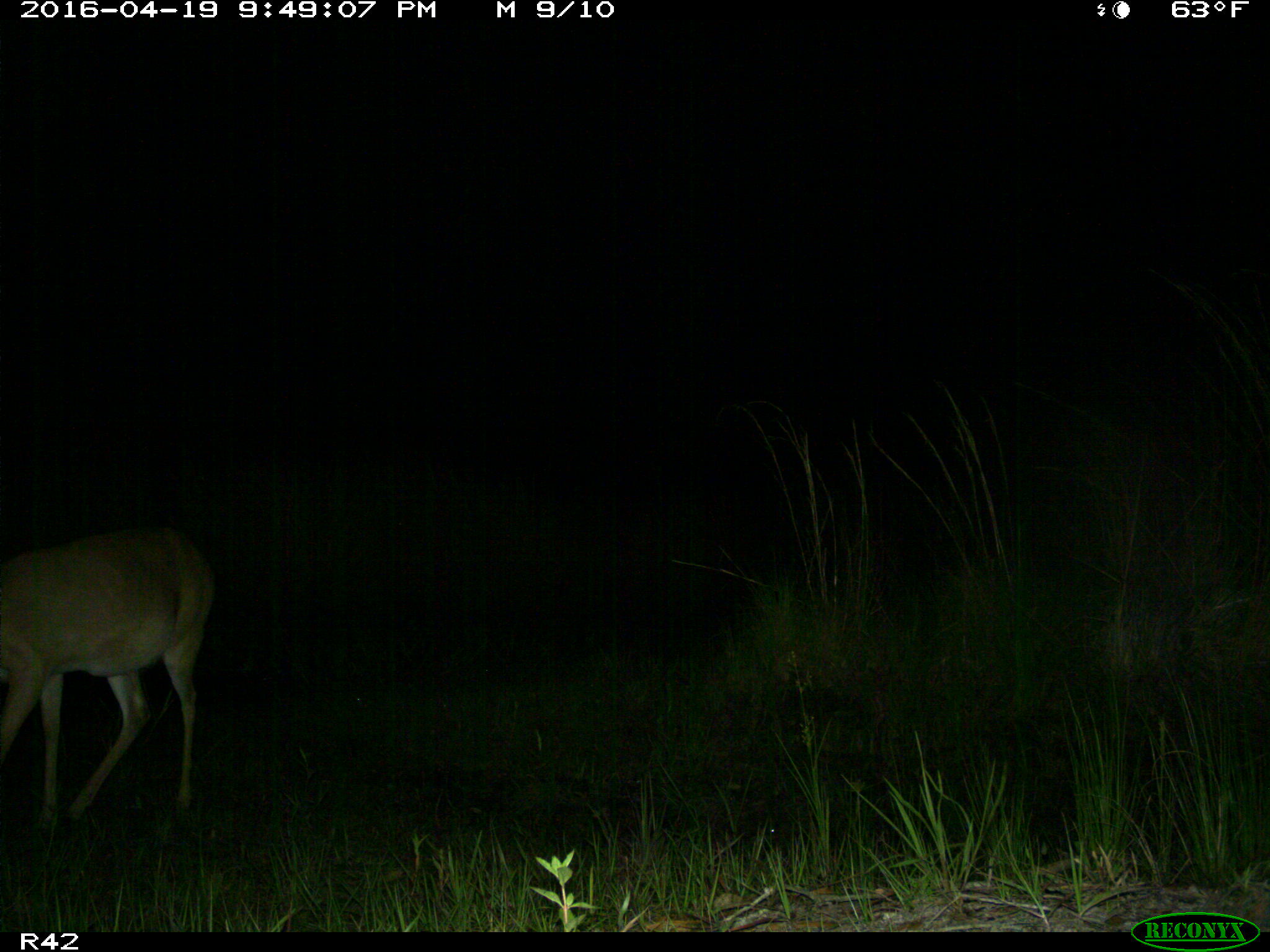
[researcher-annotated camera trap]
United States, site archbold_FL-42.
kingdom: Animalia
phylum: Chordata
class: Mammalia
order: Artiodactyla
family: Cervidae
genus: Odocoileus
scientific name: Odocoileus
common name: deer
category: unidentified deer